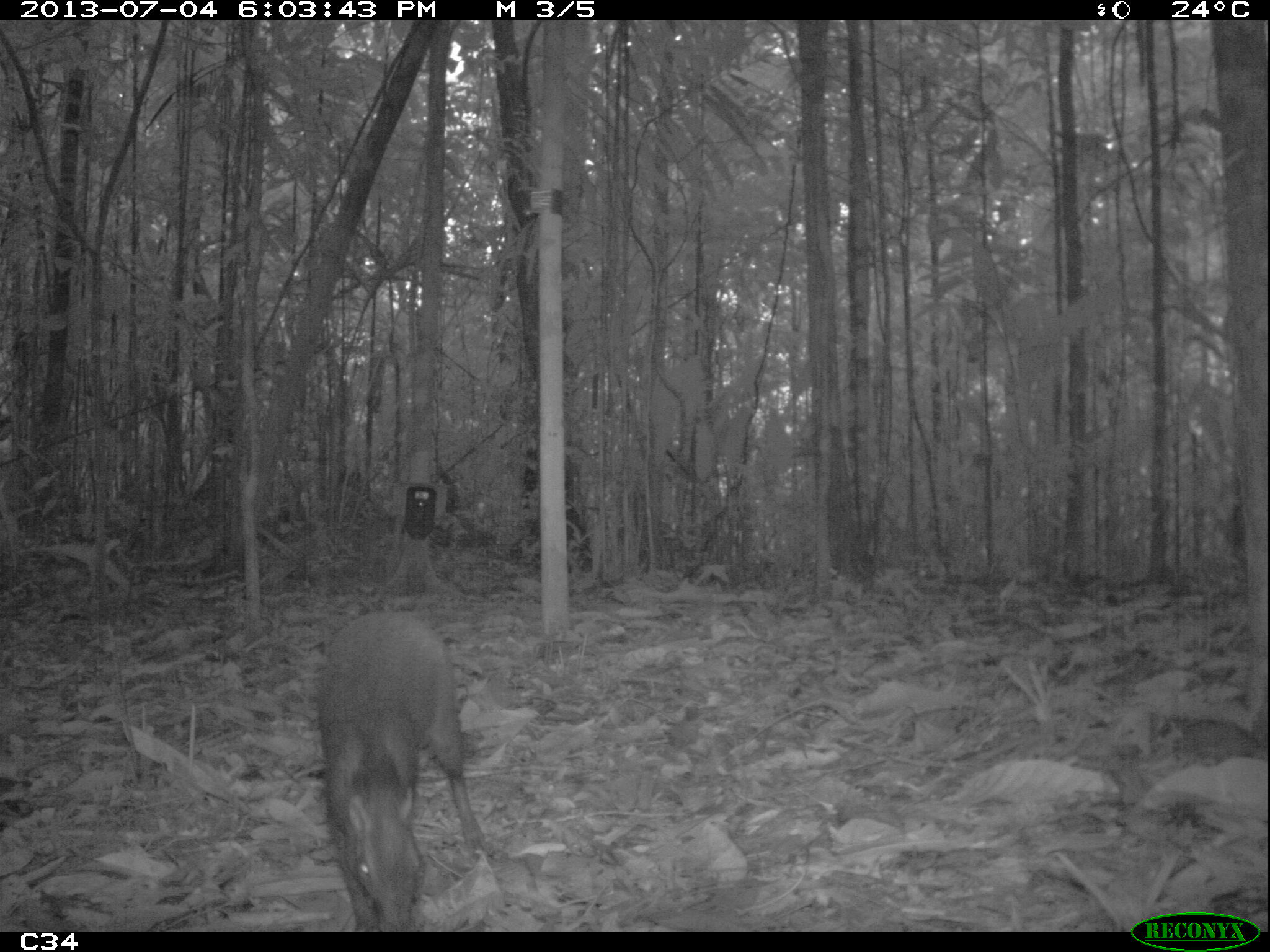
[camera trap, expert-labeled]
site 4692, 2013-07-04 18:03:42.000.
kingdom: Animalia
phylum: Chordata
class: Mammalia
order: Rodentia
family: Dasyproctidae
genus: Dasyprocta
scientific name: Dasyprocta leporina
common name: red-rumped agouti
Dasyprocta leporina (red-rumped agouti), count 1, age adult.